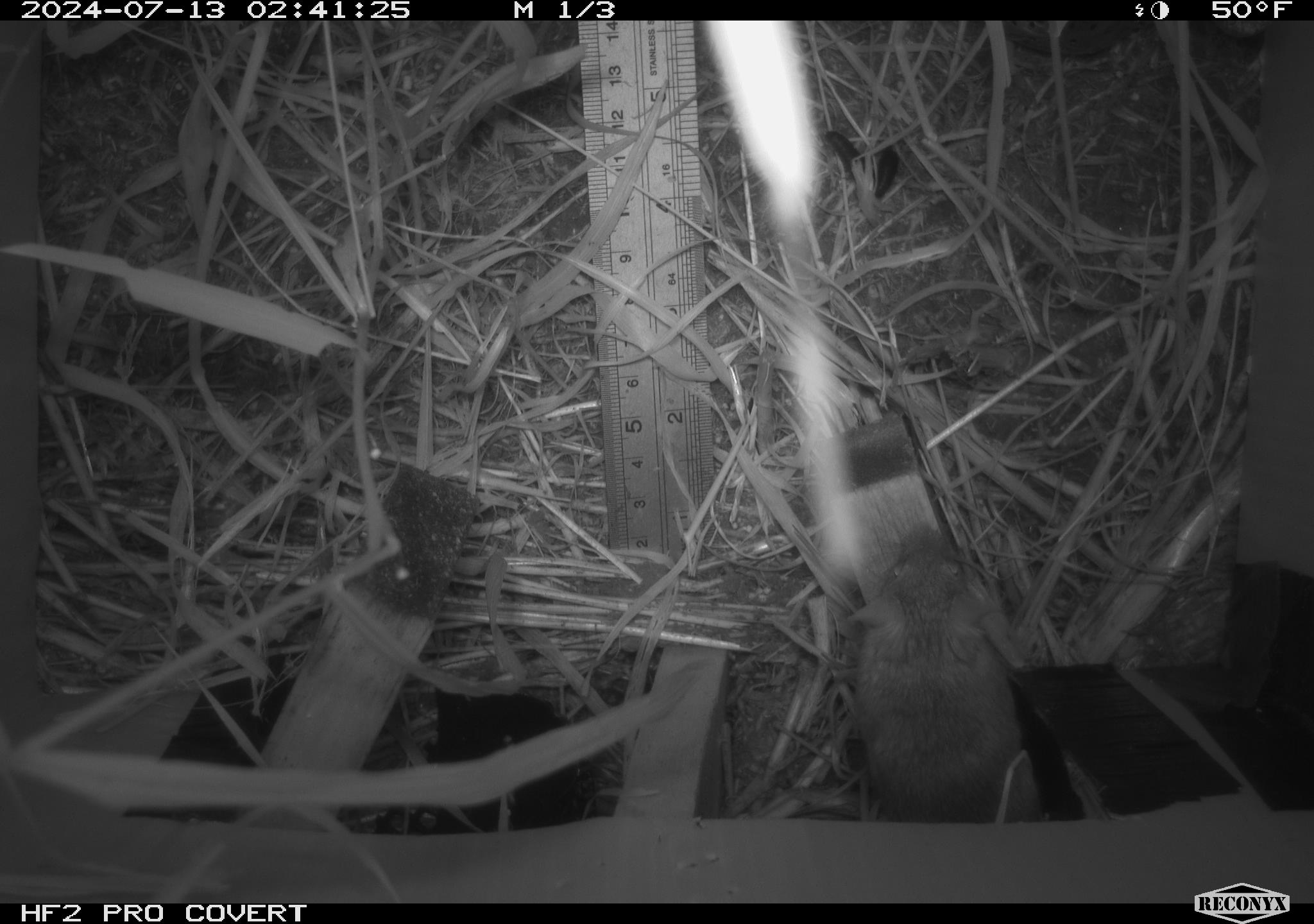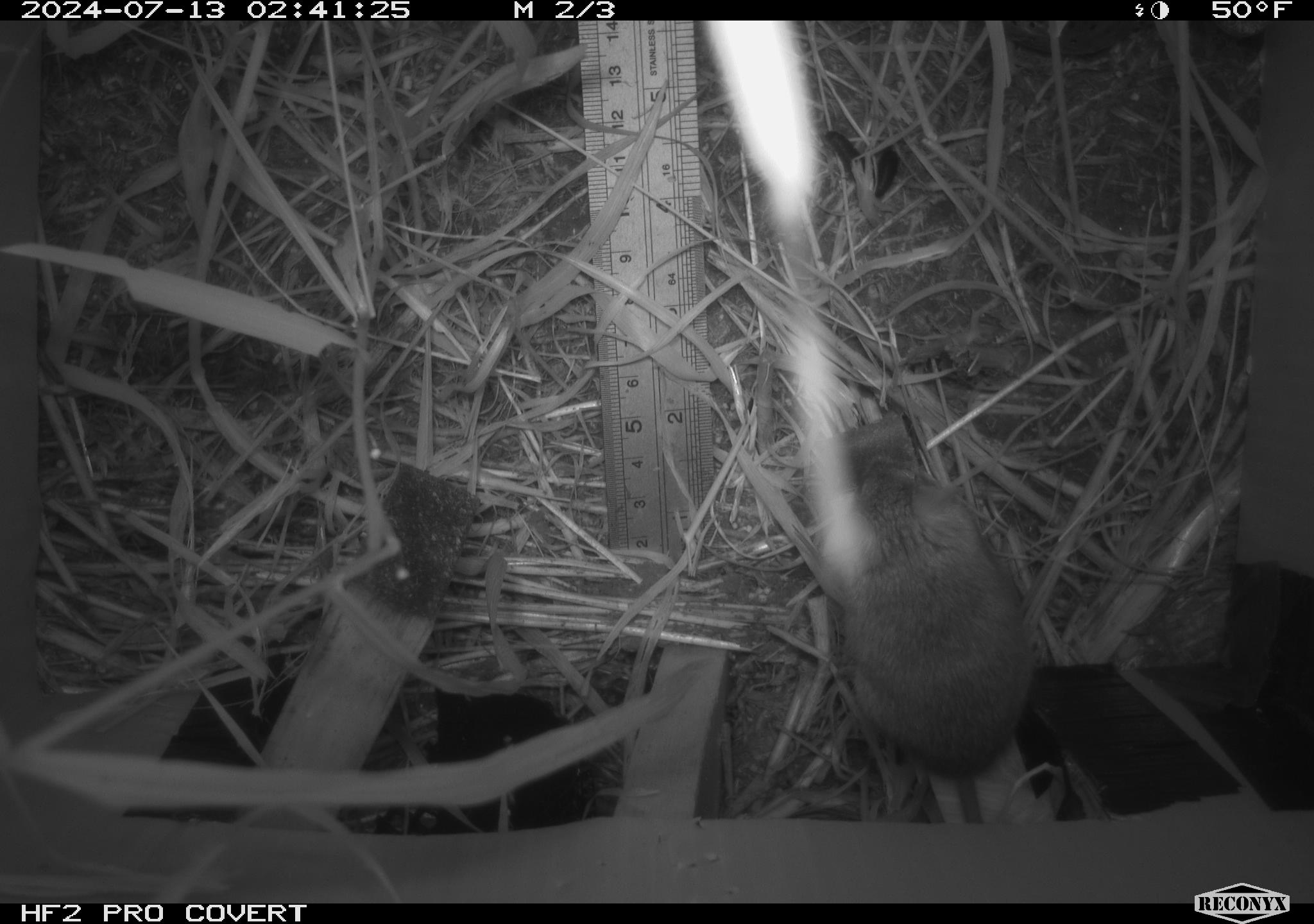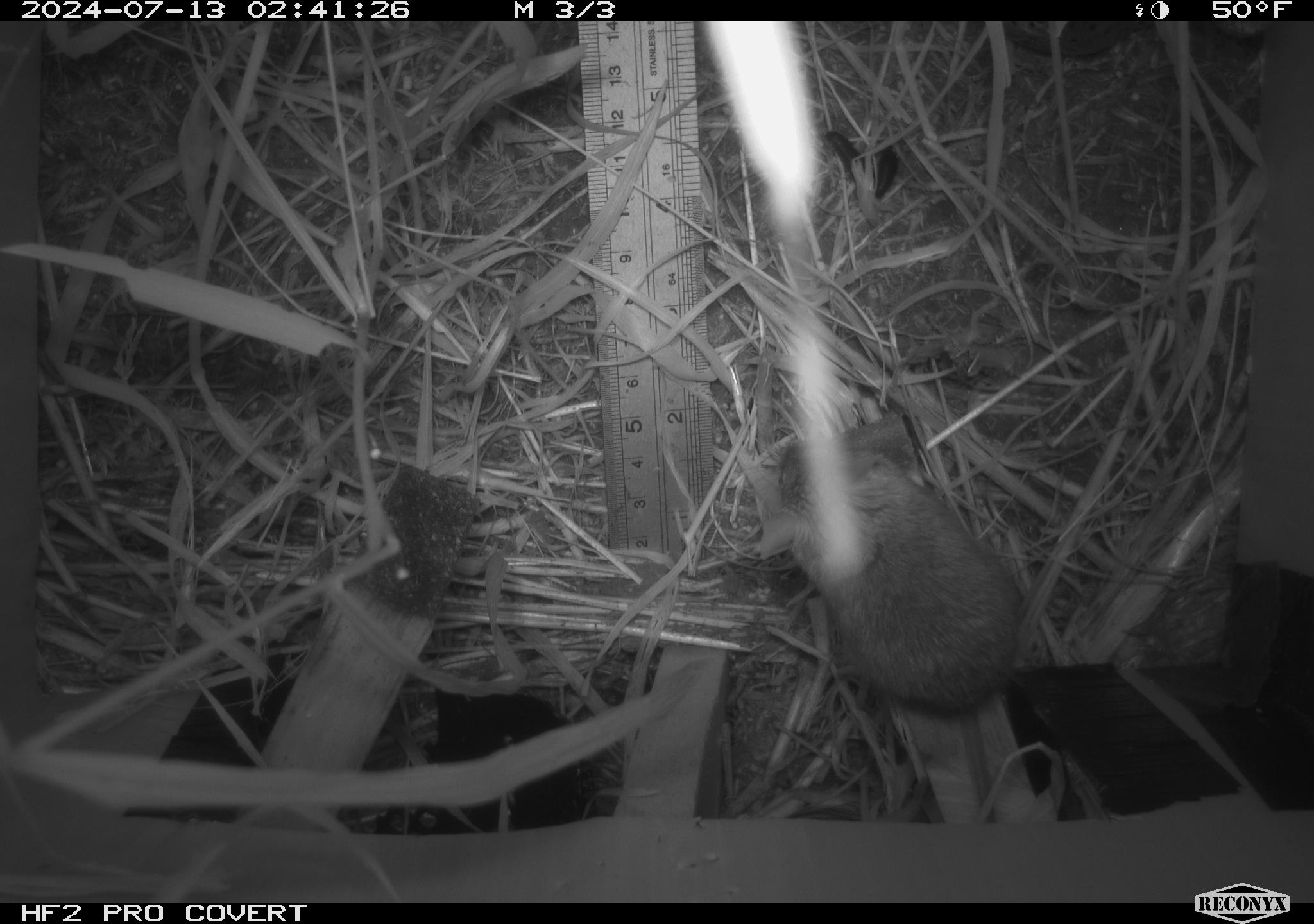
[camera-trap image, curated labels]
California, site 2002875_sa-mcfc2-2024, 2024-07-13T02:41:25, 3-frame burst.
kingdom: Animalia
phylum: Chordata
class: Mammalia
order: Rodentia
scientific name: Rodentia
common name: rodent